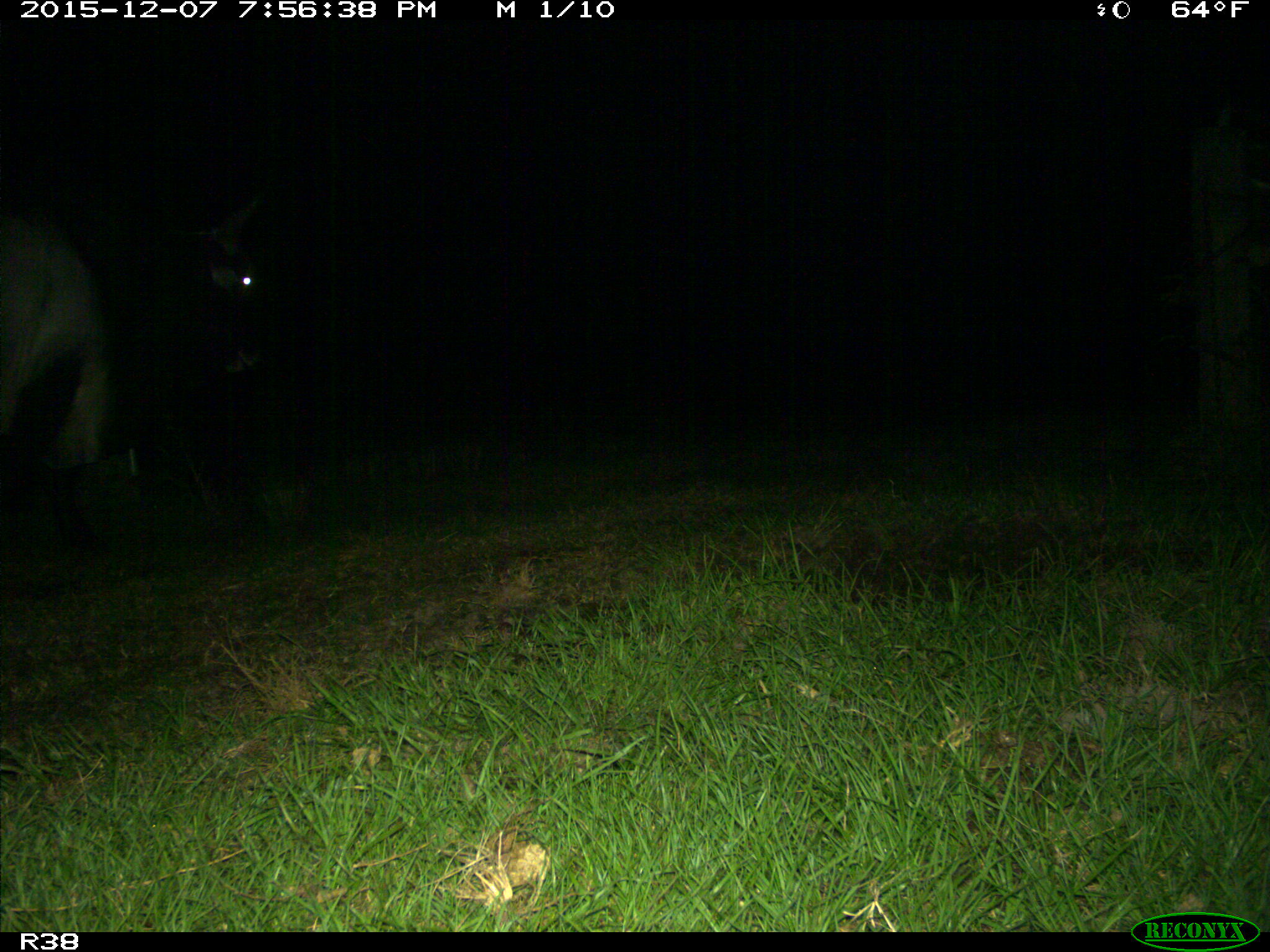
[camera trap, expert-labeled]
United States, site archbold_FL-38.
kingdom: Animalia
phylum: Chordata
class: Mammalia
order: Artiodactyla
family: Bovidae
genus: Bos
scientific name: Bos taurus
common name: domestic cow